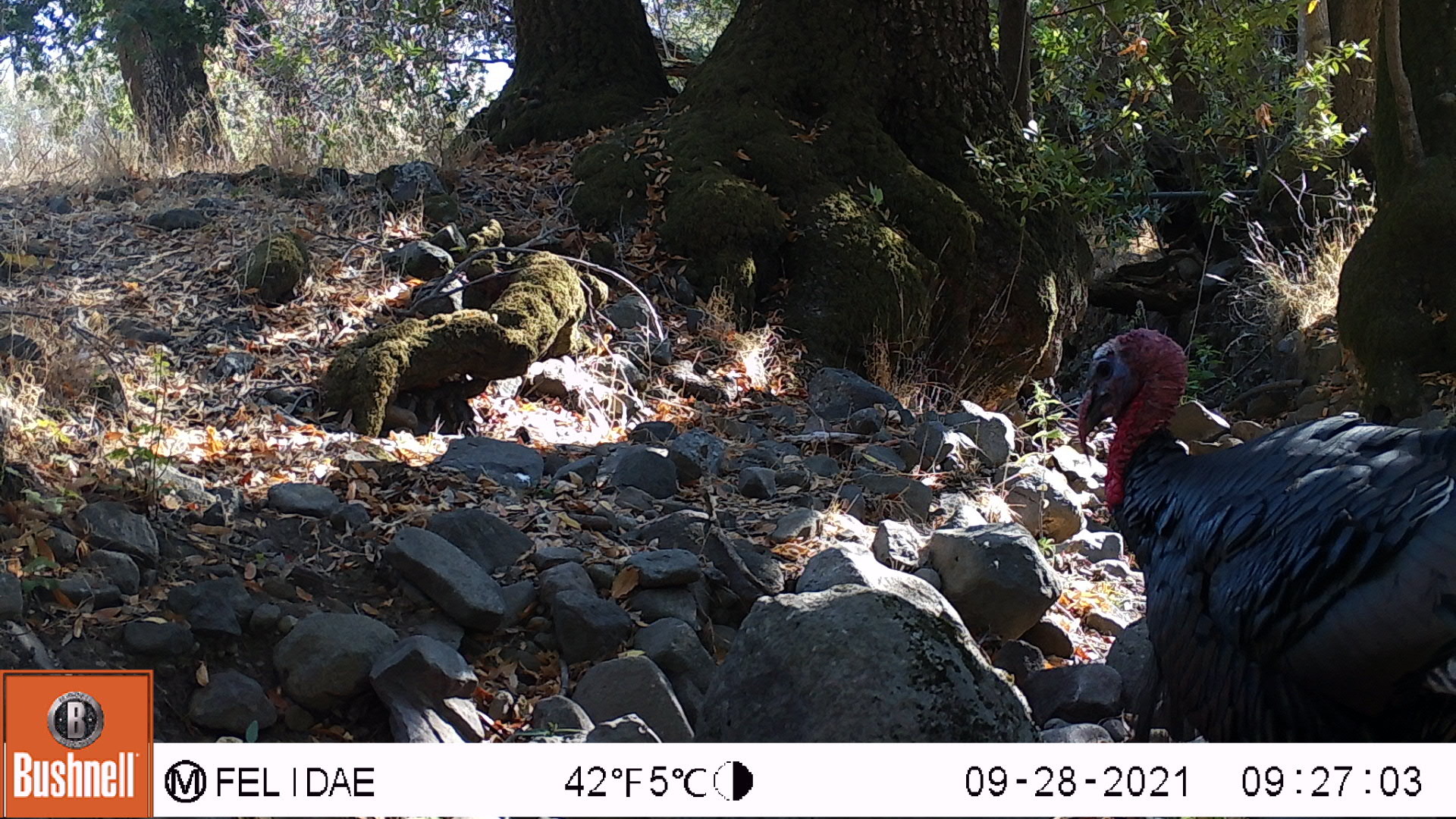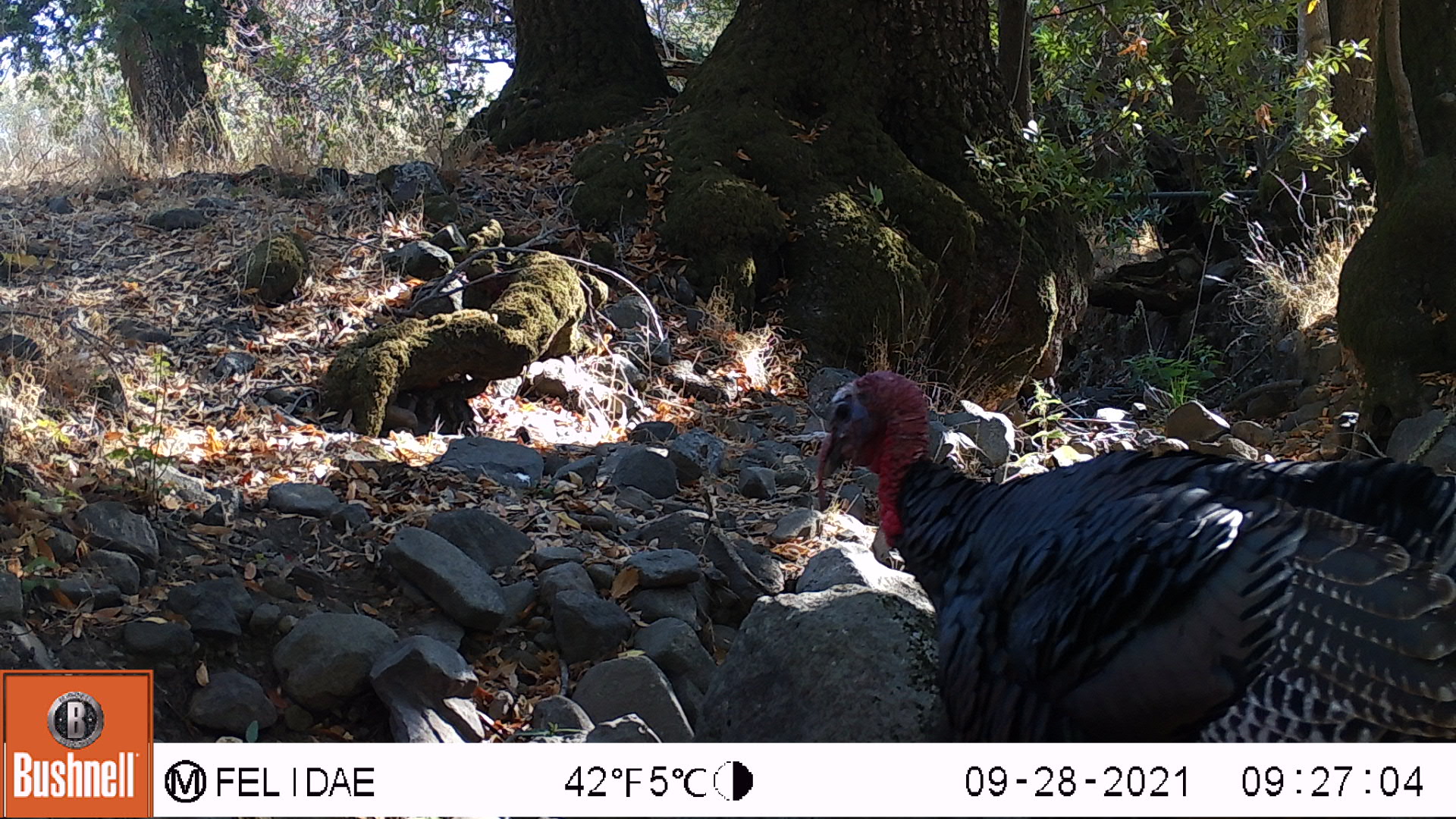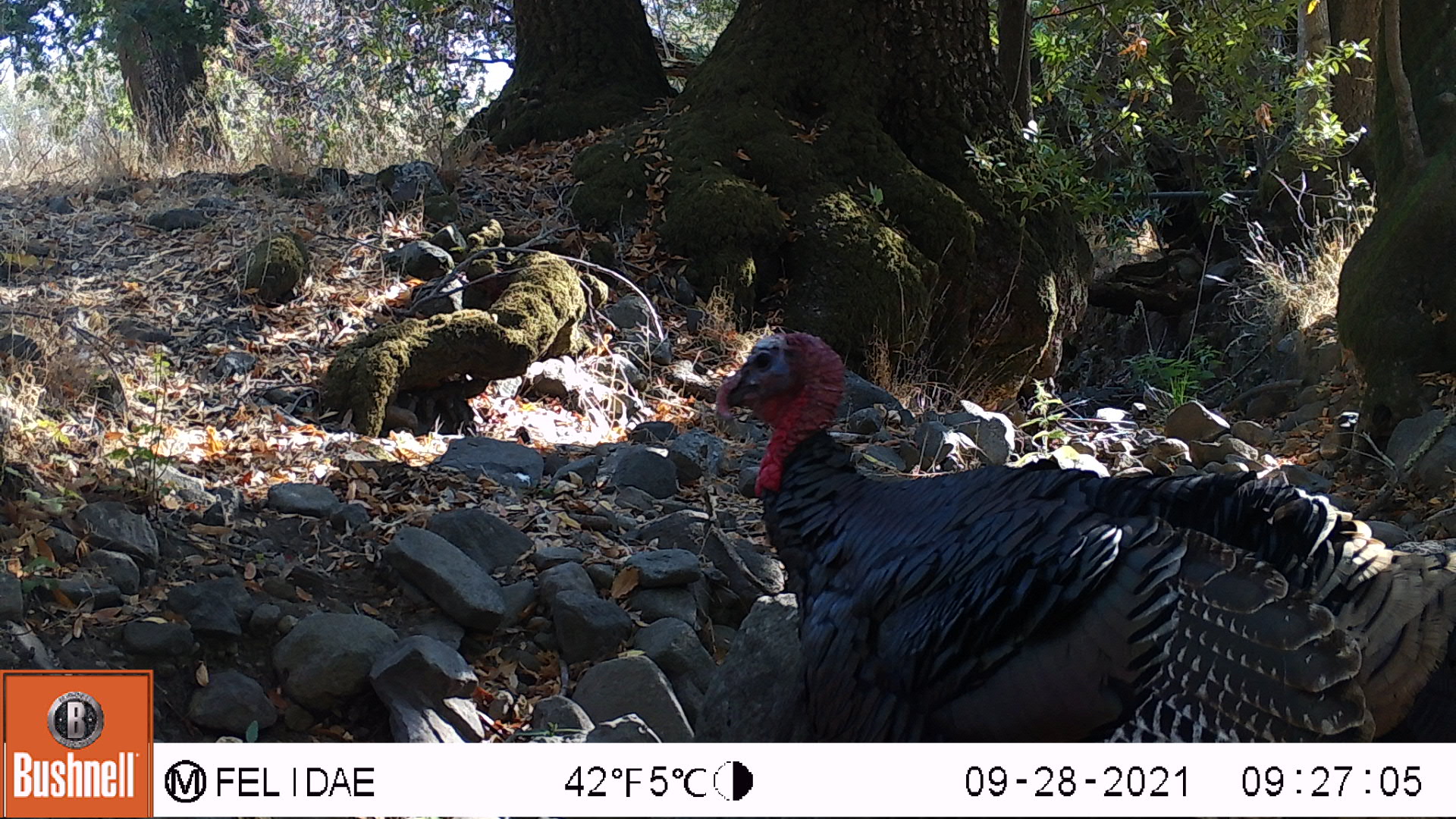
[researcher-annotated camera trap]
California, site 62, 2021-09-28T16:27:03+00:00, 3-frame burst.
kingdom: Animalia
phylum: Chordata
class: Aves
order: Galliformes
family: Phasianidae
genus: Meleagris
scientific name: Meleagris gallopavo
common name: turkey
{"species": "turkey (Meleagris gallopavo)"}